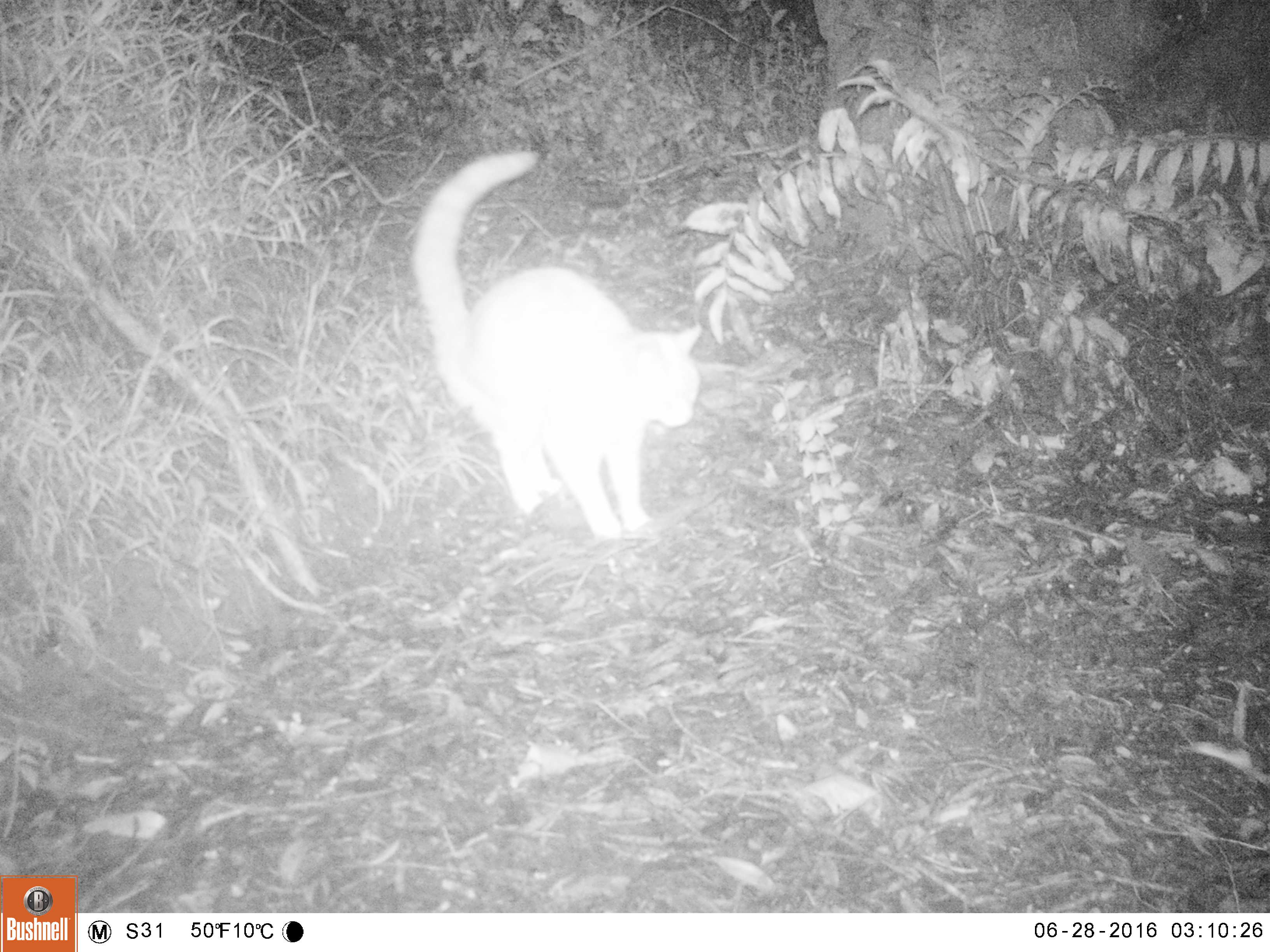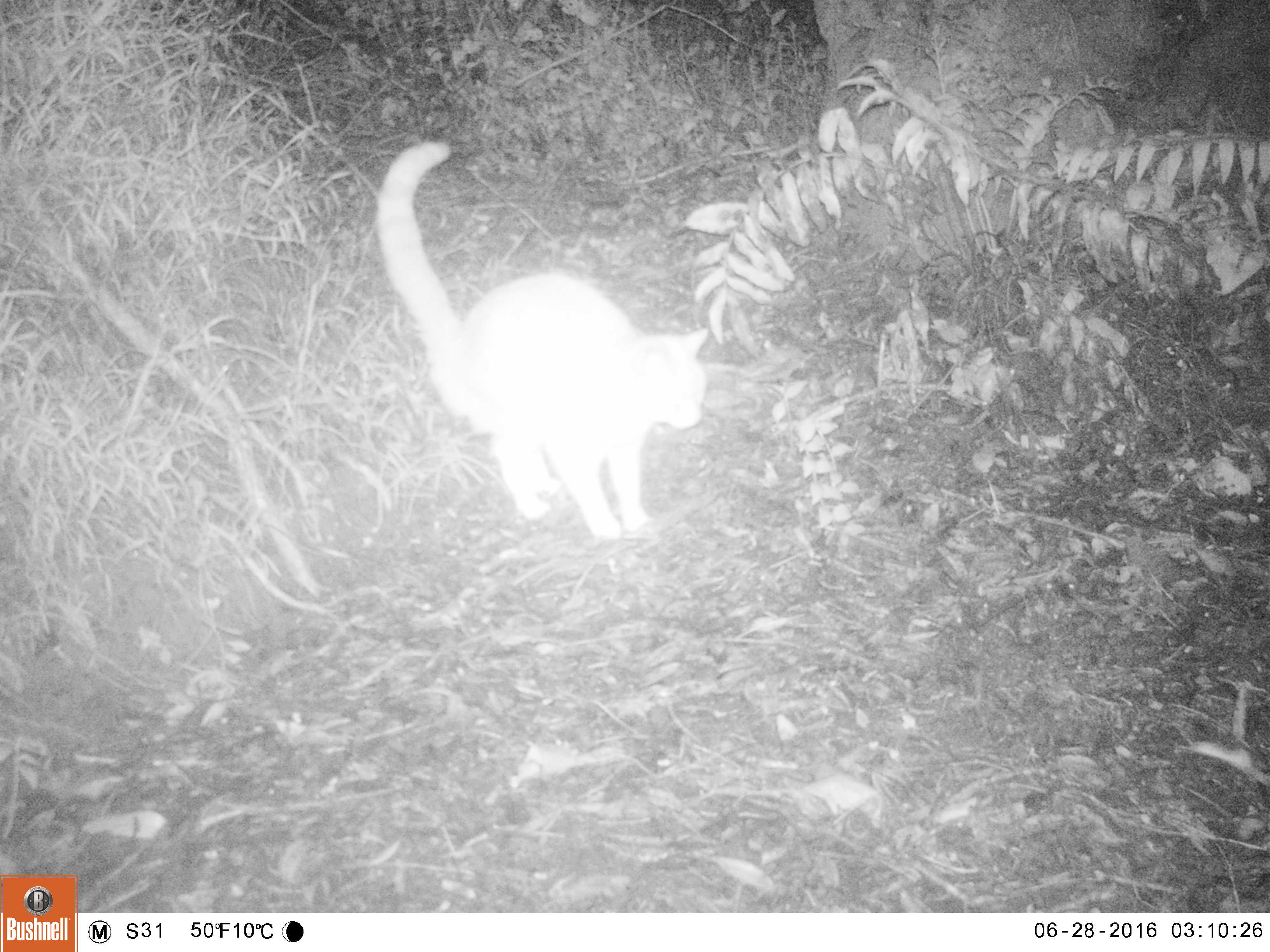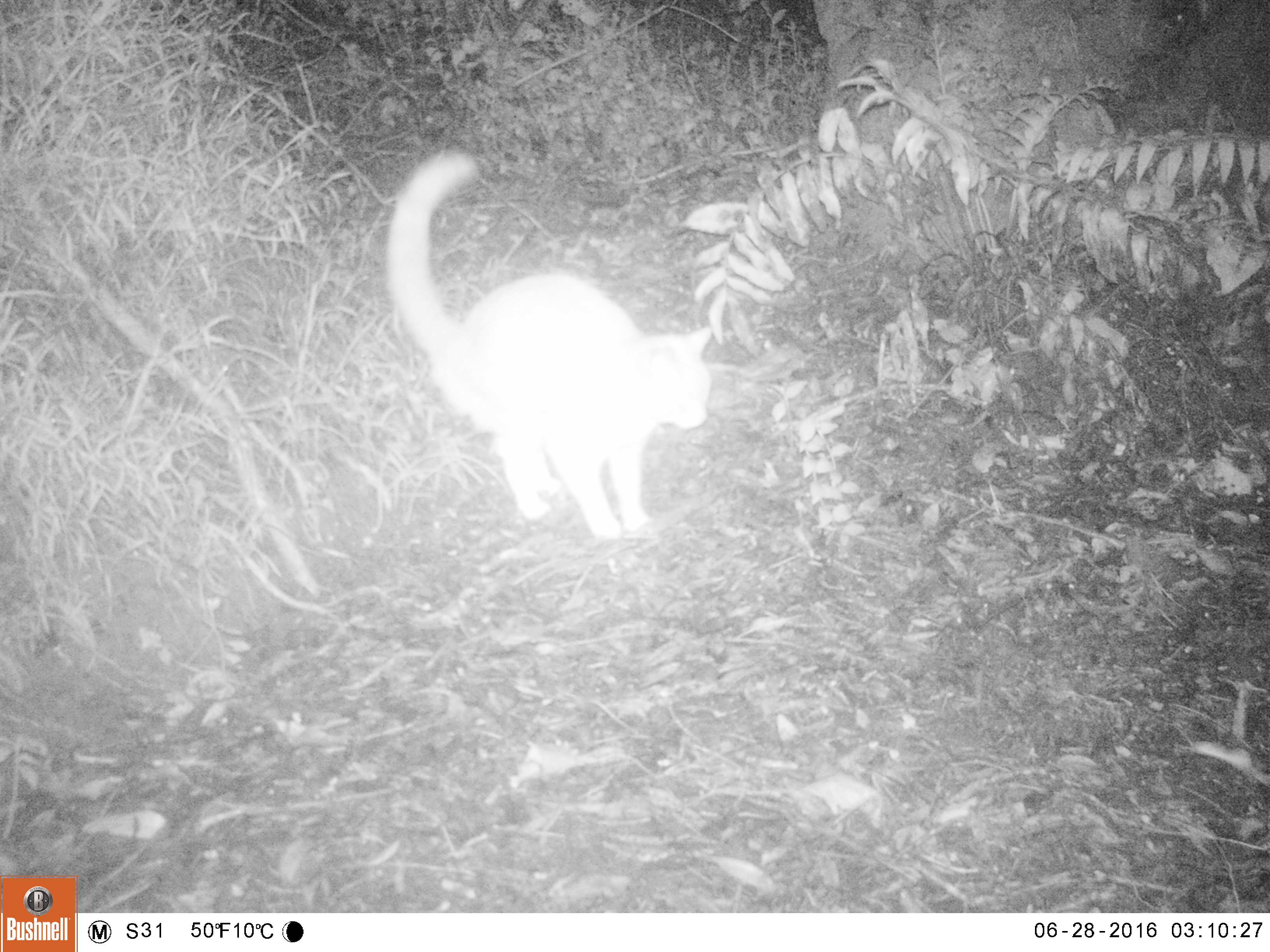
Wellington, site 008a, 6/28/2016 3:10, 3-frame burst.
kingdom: Animalia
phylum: Chordata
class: Mammalia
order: Carnivora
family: Felidae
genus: Felis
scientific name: Felis catus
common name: cat